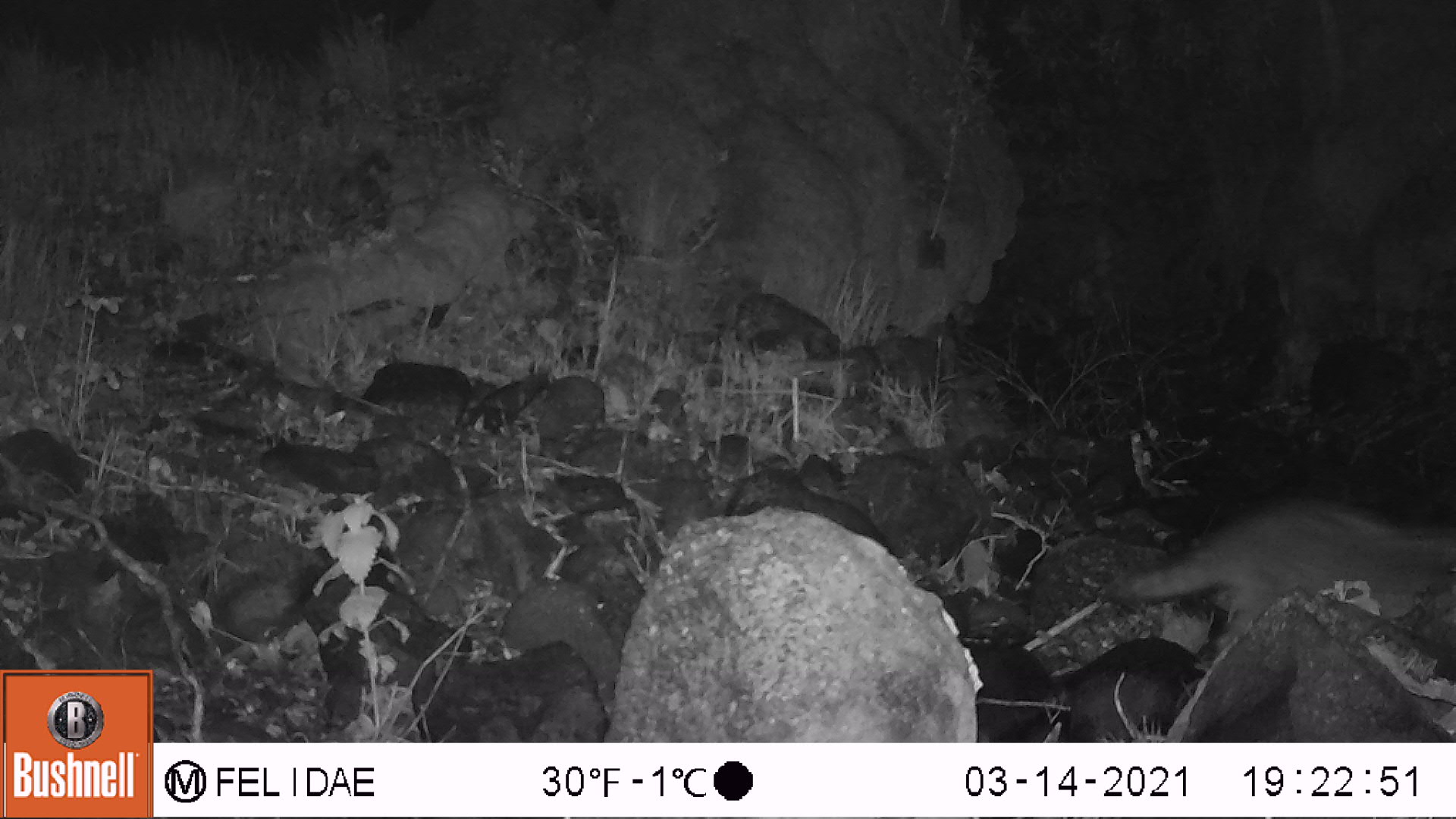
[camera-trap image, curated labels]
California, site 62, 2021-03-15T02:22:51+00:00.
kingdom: Animalia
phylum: Chordata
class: Mammalia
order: Carnivora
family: Procyonidae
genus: Procyon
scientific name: Procyon lotor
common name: raccoon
Raccoon (Procyon lotor).